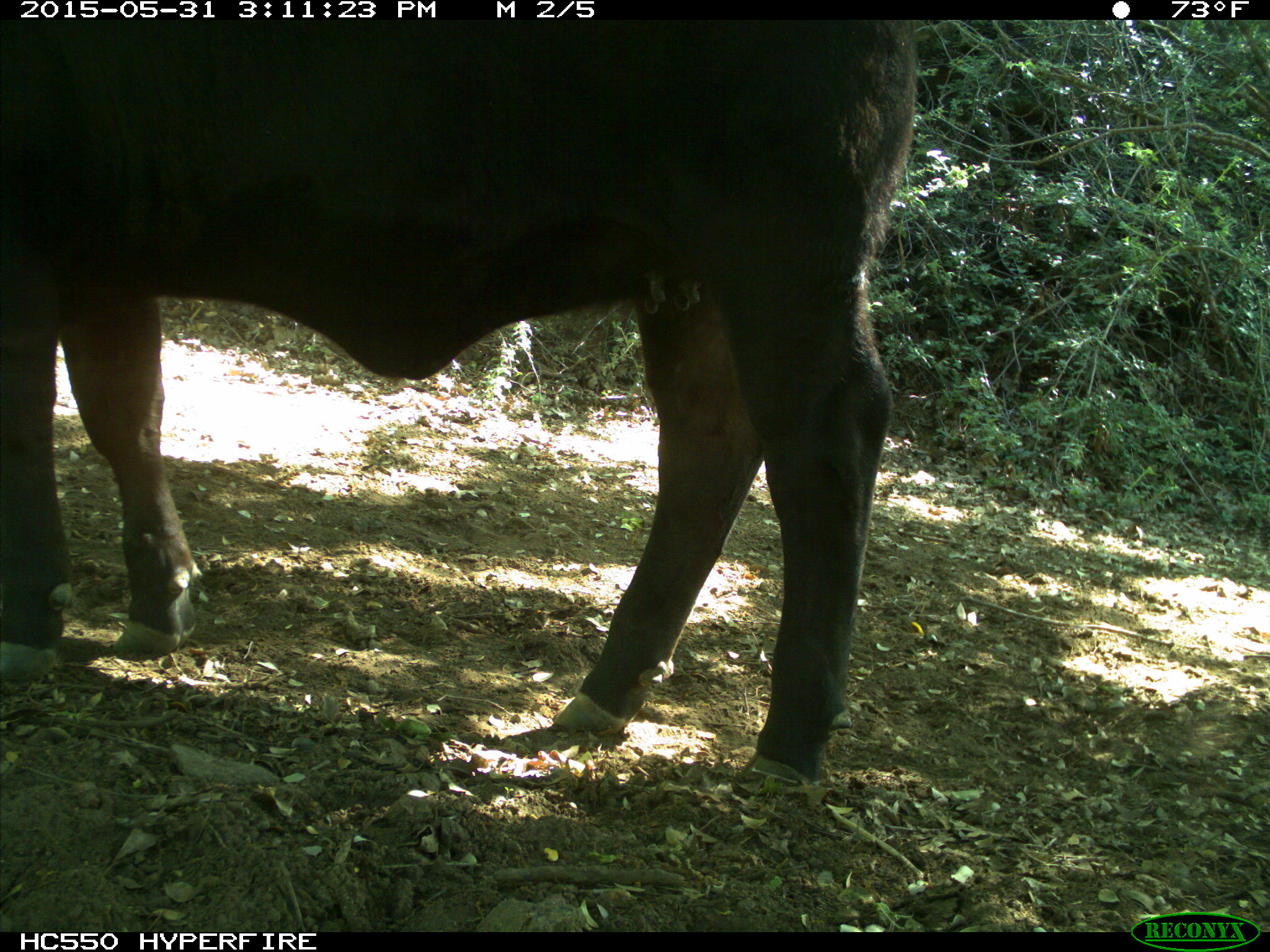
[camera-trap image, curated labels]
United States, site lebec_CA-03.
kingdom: Animalia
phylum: Chordata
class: Mammalia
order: Artiodactyla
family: Bovidae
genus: Bos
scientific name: Bos taurus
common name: domestic cow